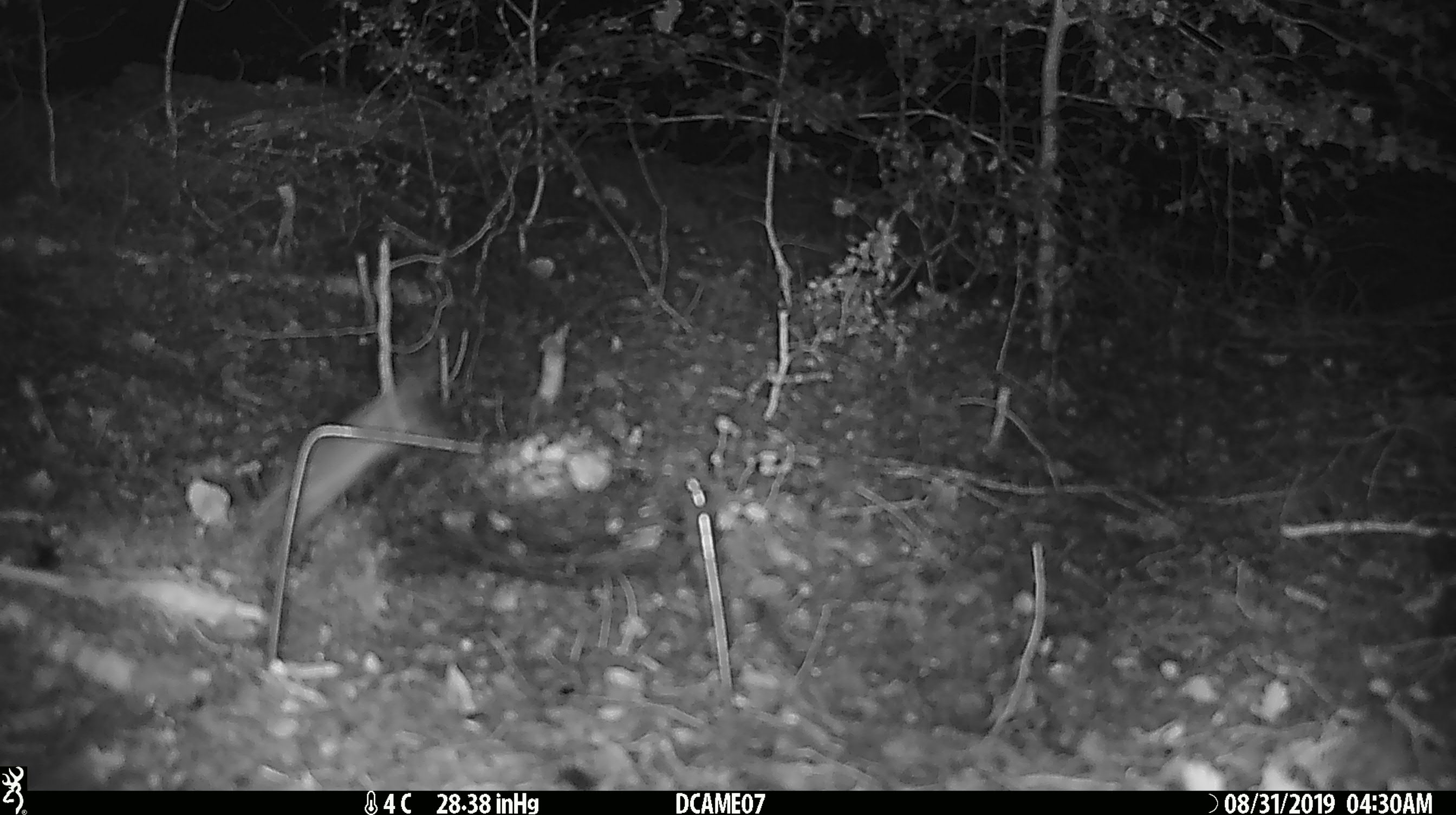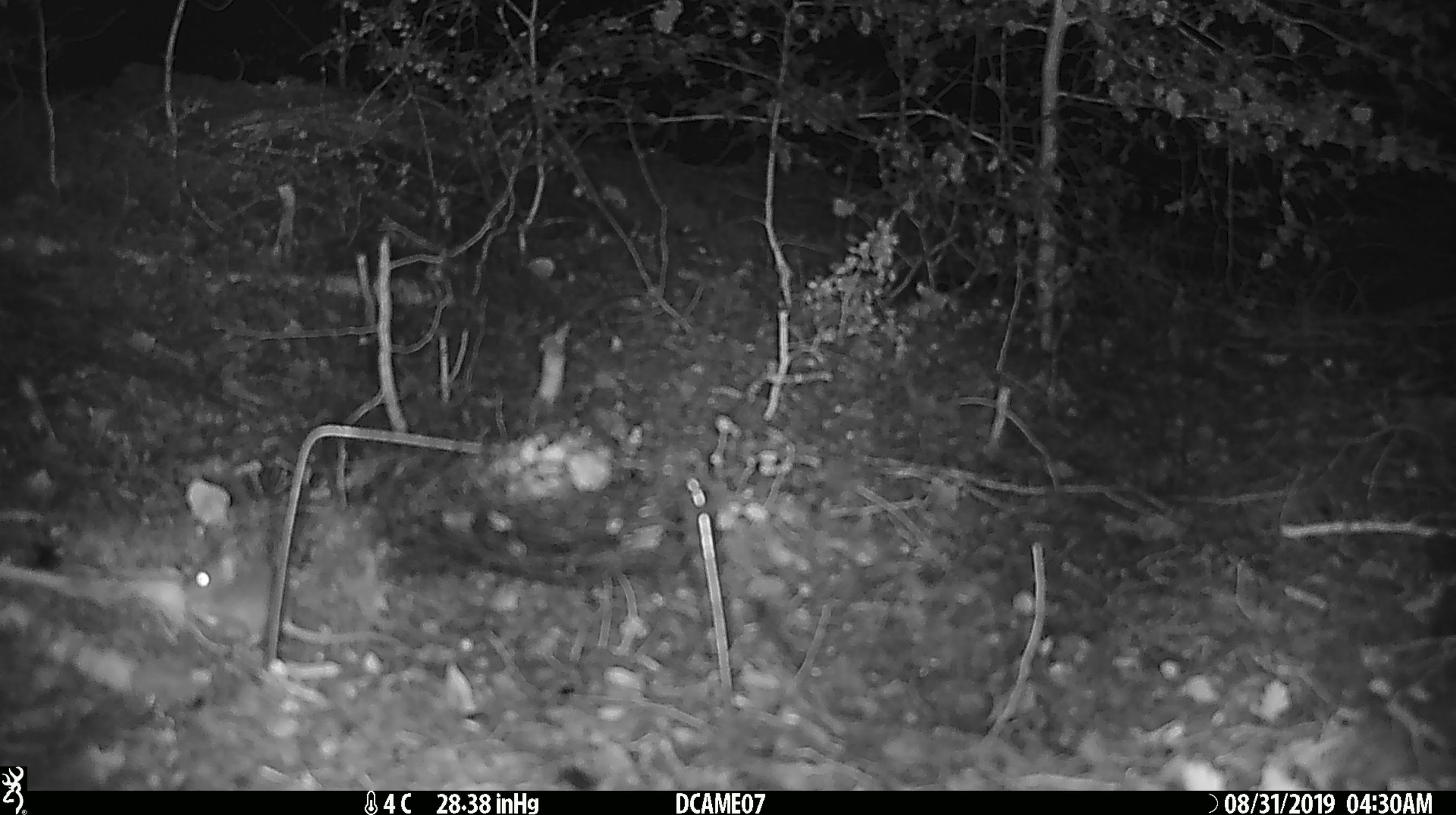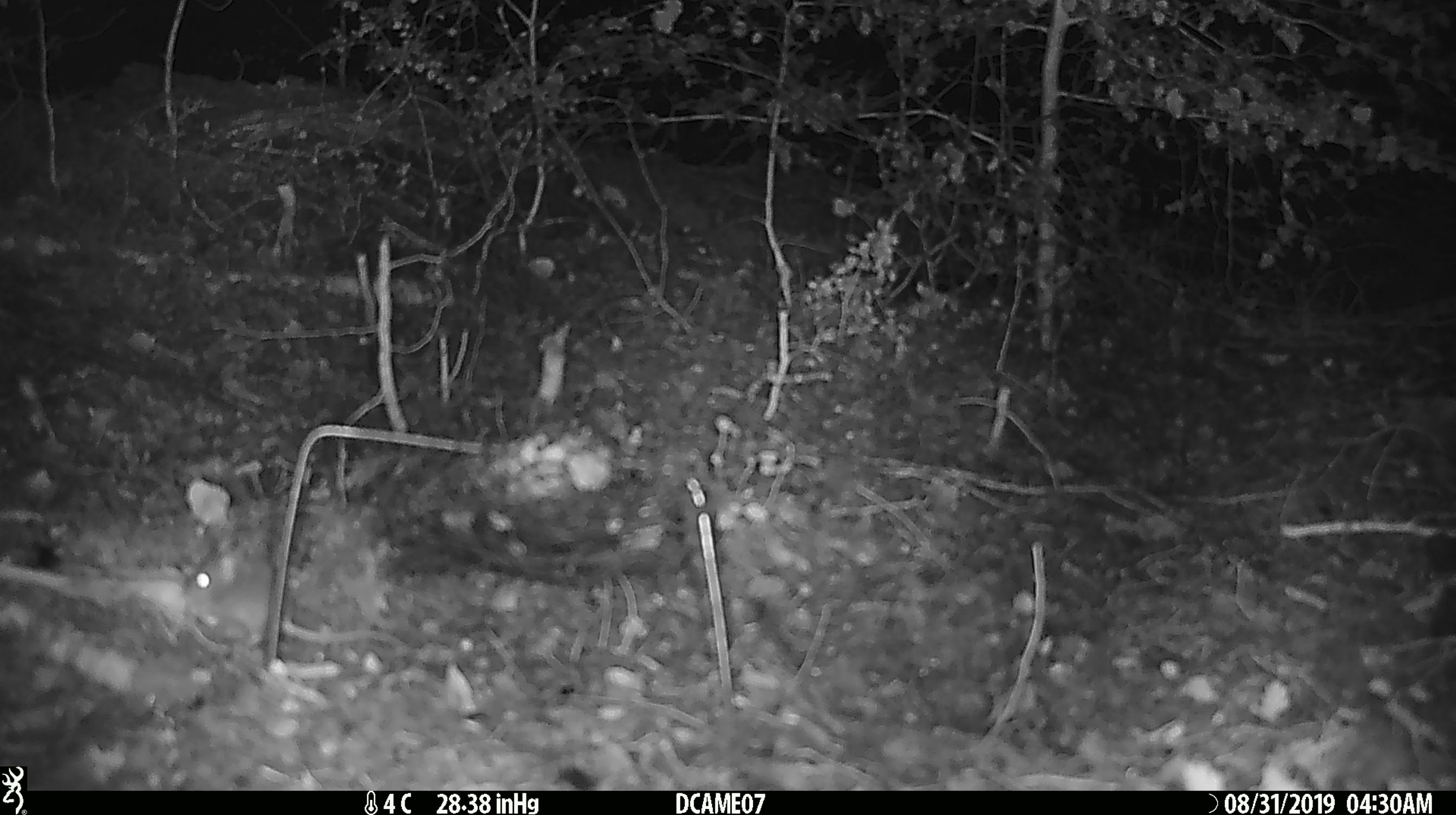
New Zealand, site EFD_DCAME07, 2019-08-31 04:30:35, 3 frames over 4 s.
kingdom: Animalia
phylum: Chordata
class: Mammalia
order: Rodentia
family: Muridae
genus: Mus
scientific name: Mus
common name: mouse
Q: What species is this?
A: Mouse (Mus).